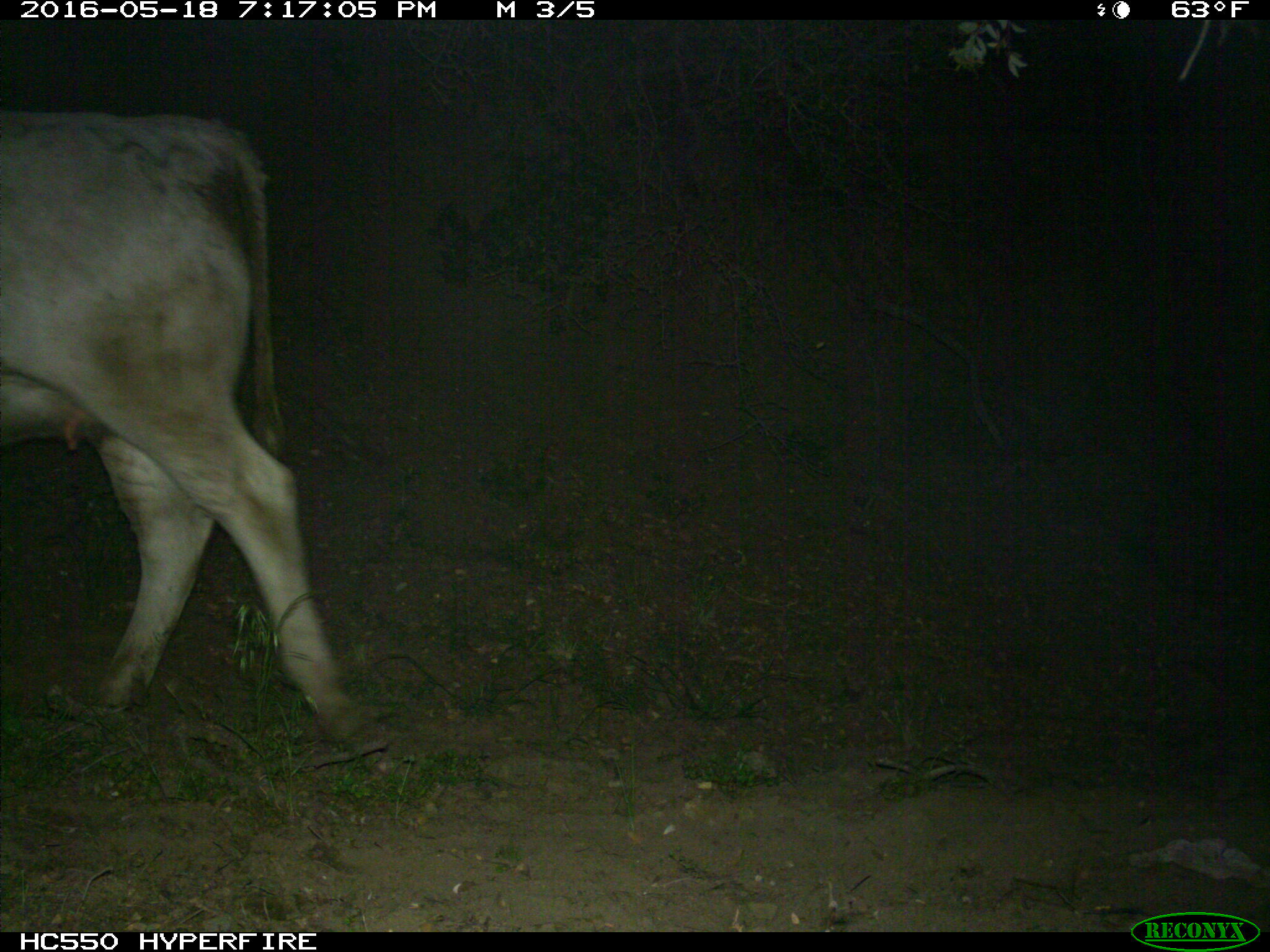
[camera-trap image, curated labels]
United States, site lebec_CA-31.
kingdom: Animalia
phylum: Chordata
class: Mammalia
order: Artiodactyla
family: Bovidae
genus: Bos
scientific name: Bos taurus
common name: domestic cow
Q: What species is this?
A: Bos taurus (domestic cow).